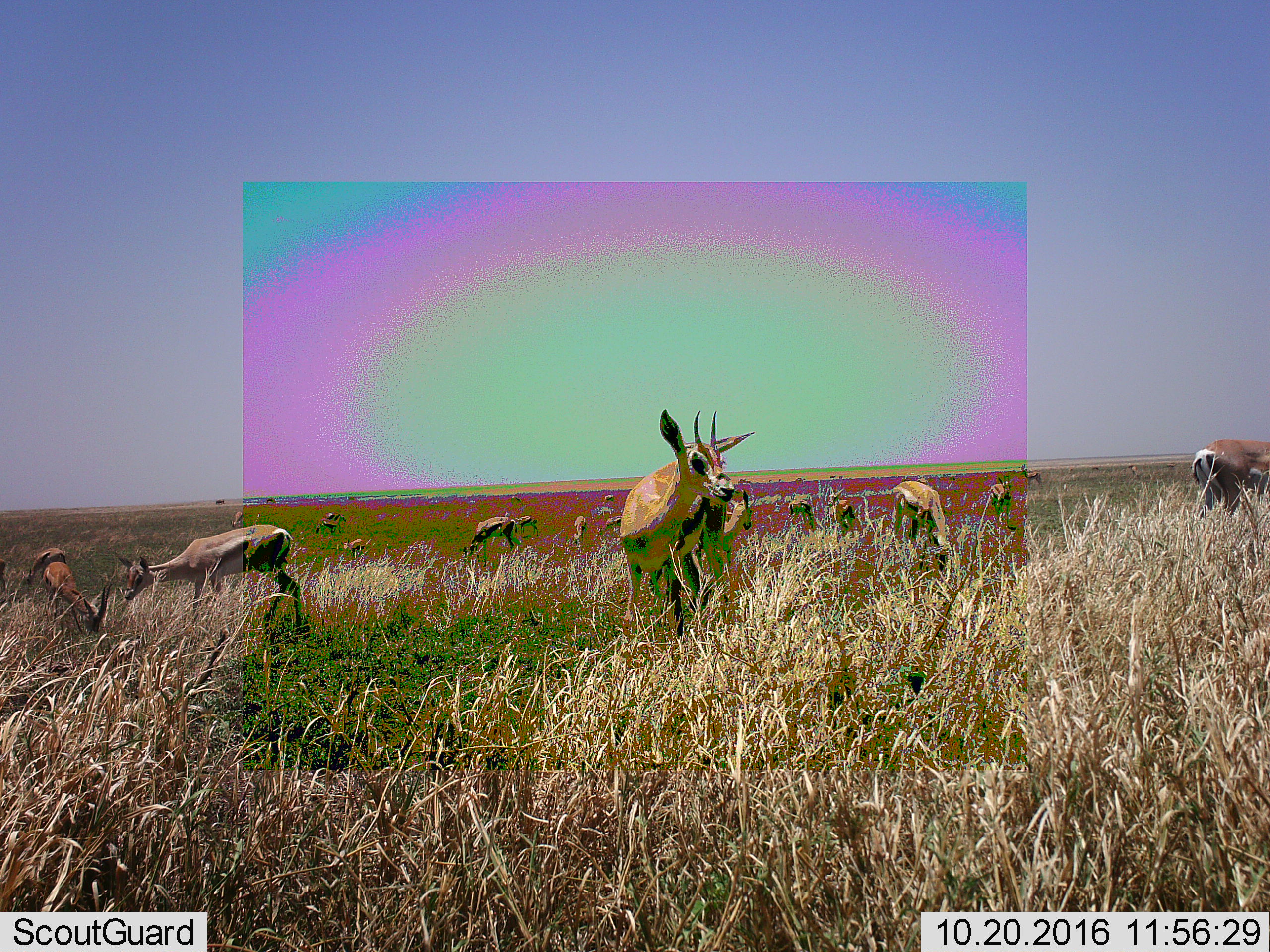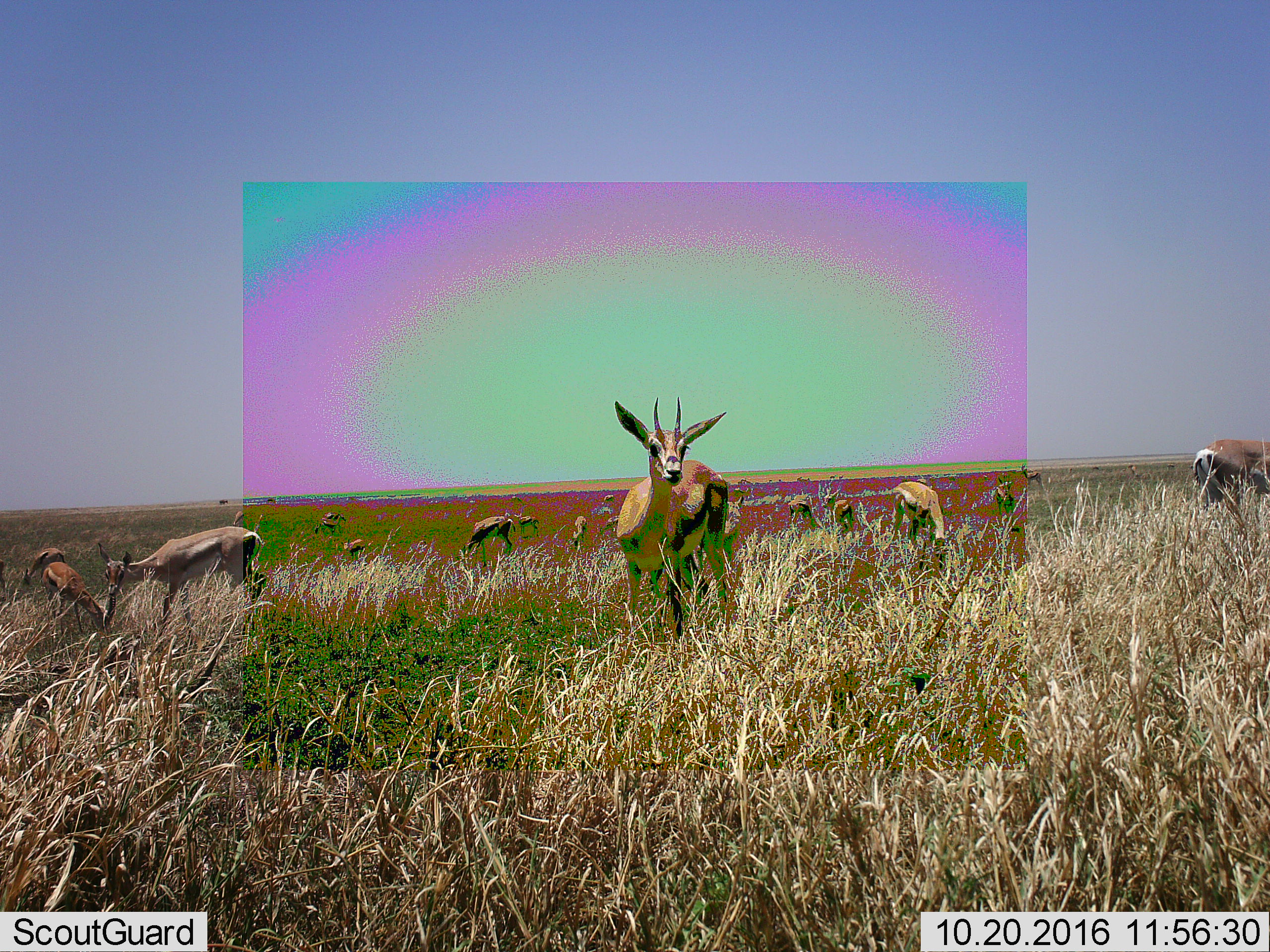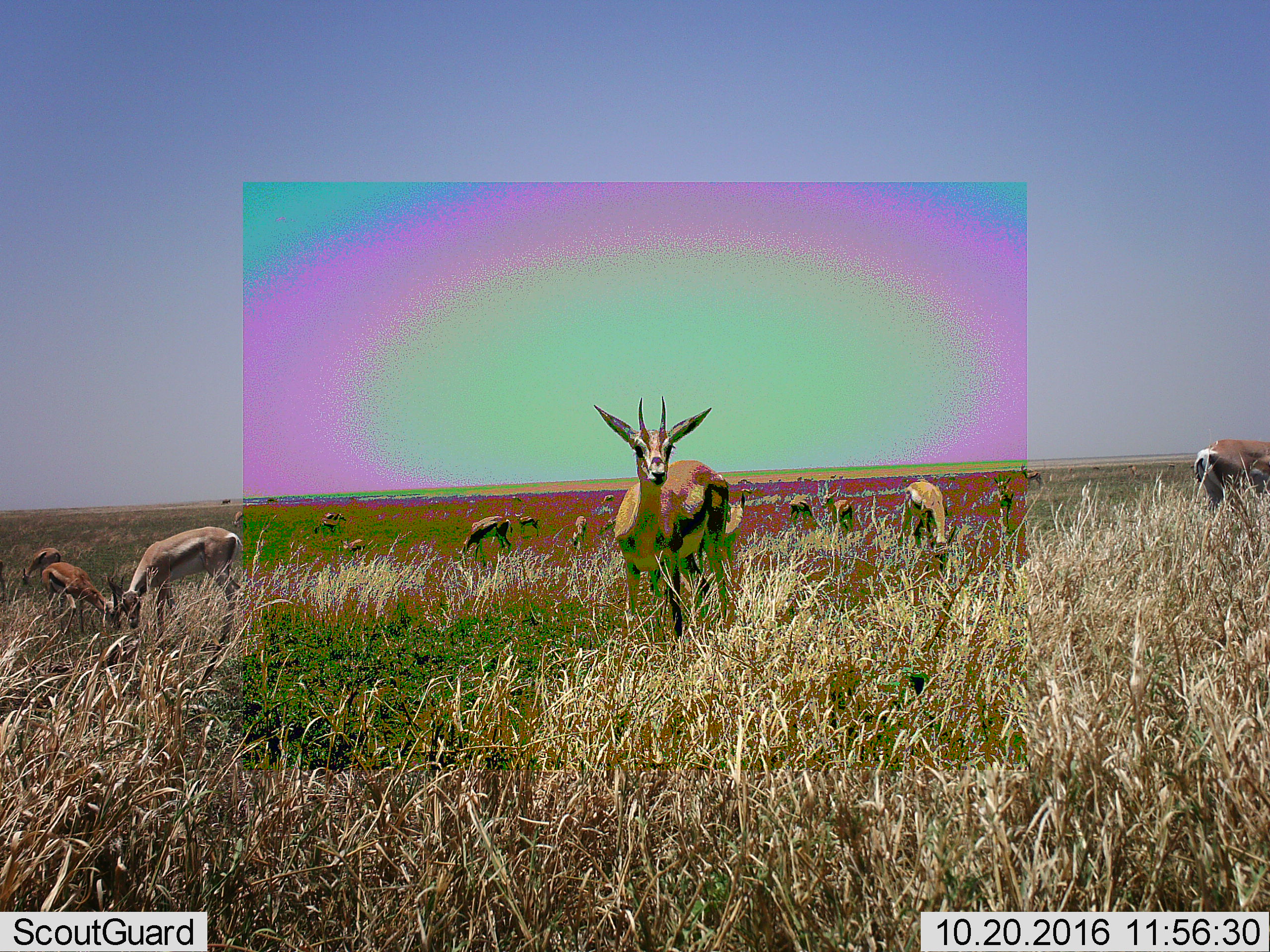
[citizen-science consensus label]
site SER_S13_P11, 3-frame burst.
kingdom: Animalia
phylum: Chordata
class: Mammalia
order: Artiodactyla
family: Bovidae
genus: Eudorcas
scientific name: Eudorcas thomsonii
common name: thomson's gazelle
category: gazellethomsons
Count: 11-50.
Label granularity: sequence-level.